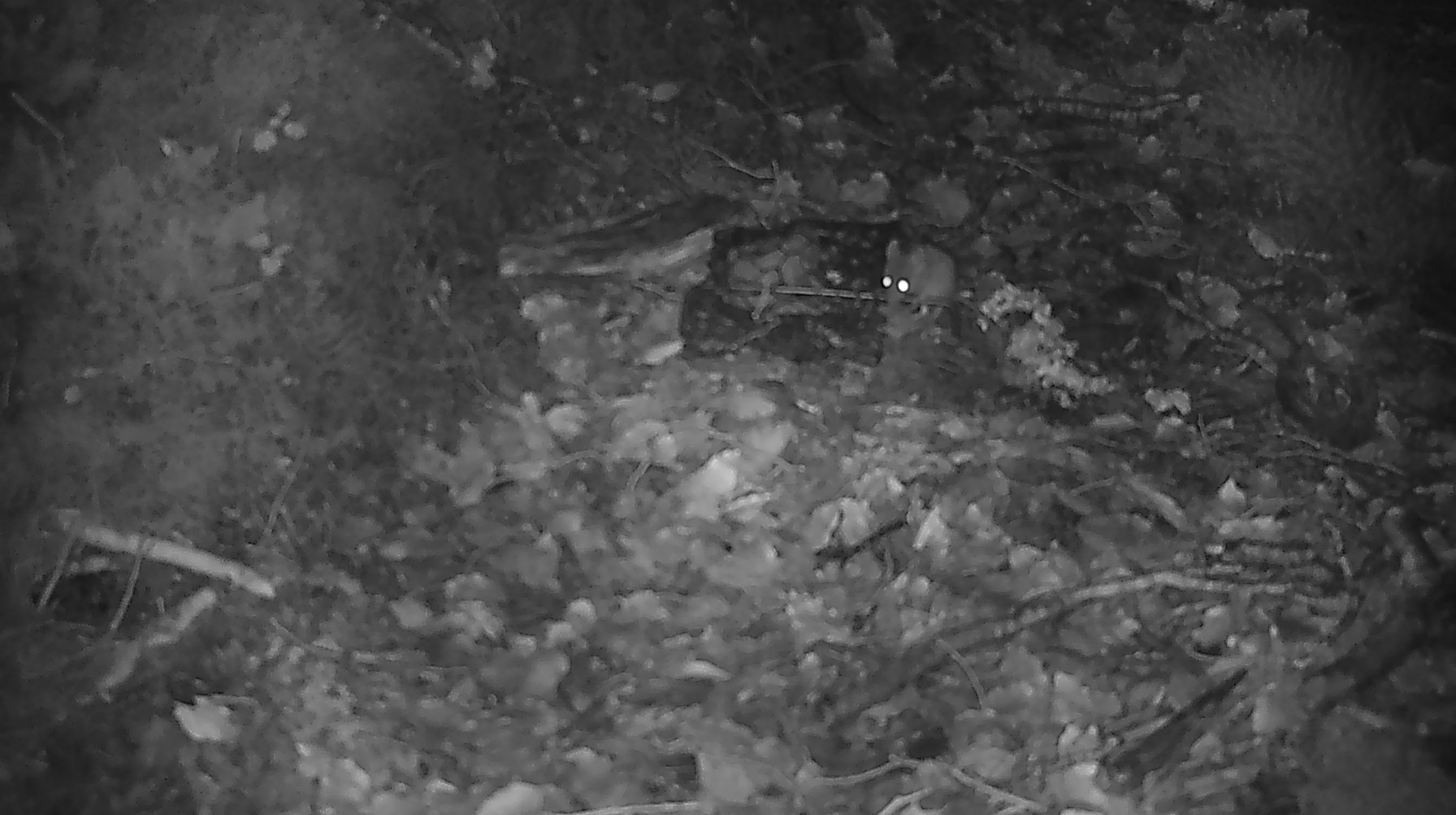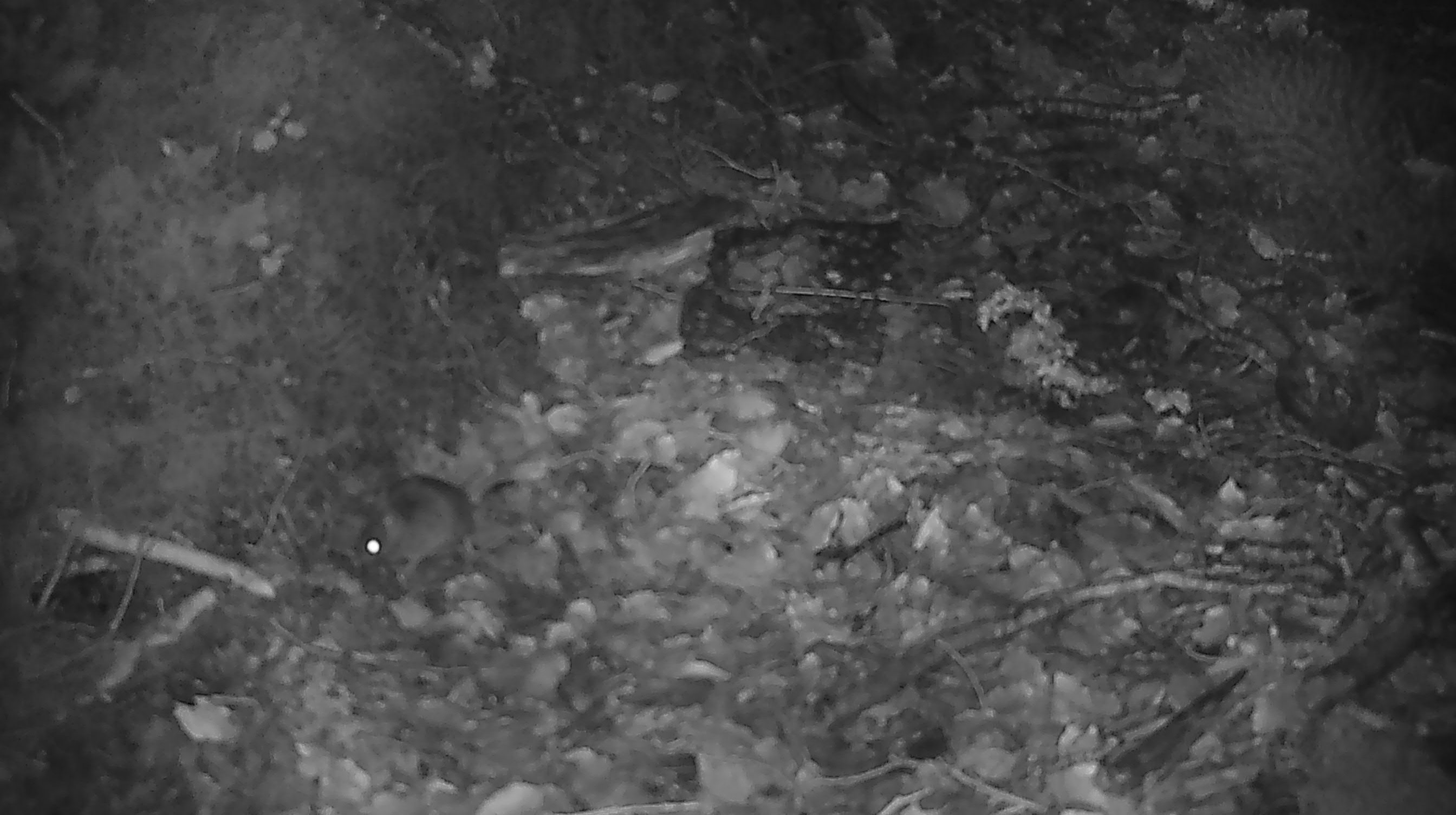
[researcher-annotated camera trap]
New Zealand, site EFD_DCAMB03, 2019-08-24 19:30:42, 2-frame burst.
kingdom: Animalia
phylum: Chordata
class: Mammalia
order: Rodentia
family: Muridae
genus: Mus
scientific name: Mus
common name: mouse